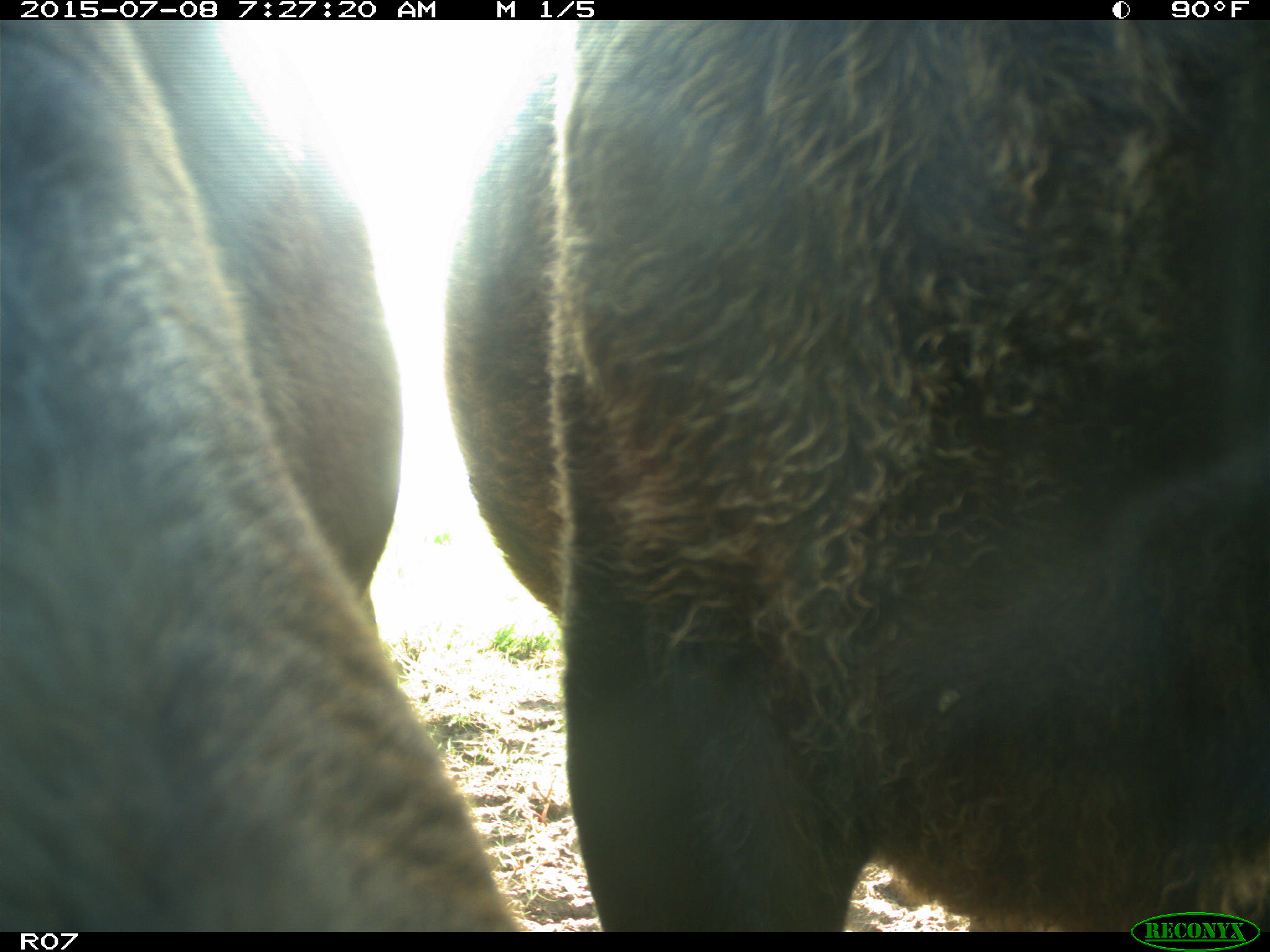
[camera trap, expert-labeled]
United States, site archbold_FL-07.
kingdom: Animalia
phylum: Chordata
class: Mammalia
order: Artiodactyla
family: Bovidae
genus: Bos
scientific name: Bos taurus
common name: domestic cow